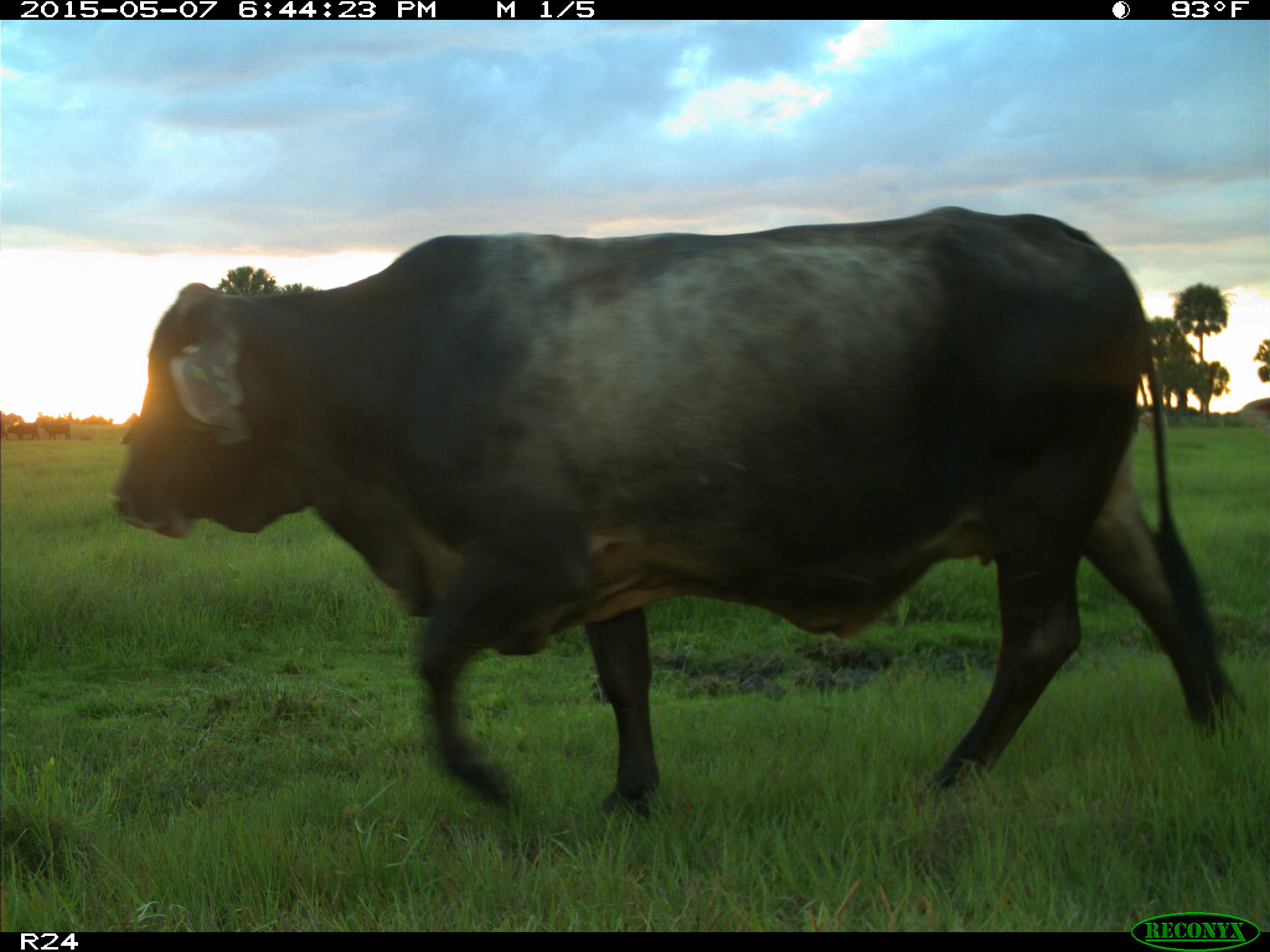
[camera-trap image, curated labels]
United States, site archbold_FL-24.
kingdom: Animalia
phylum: Chordata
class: Mammalia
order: Artiodactyla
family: Bovidae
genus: Bos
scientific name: Bos taurus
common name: domestic cow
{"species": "Bos taurus (domestic cow)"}